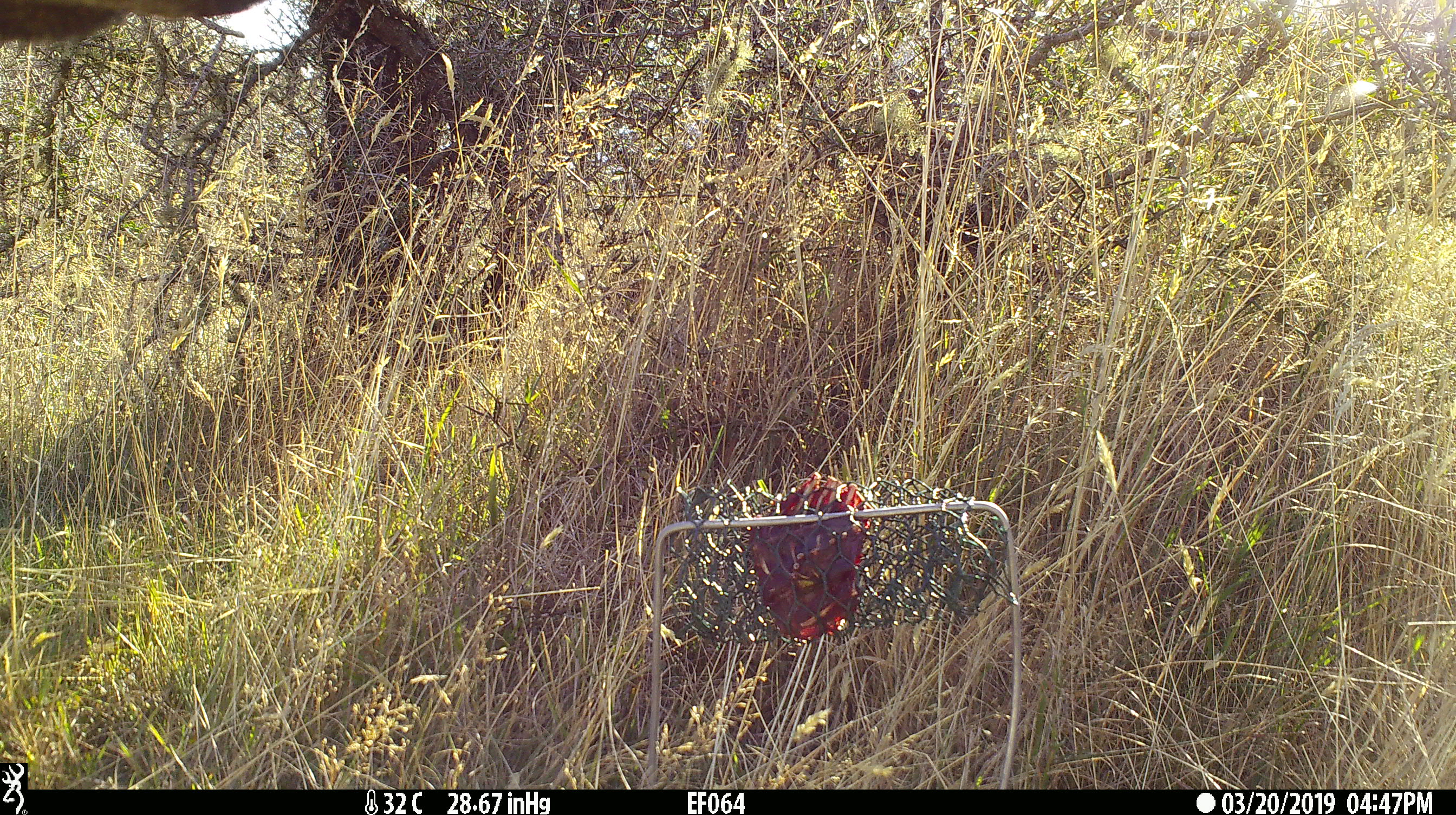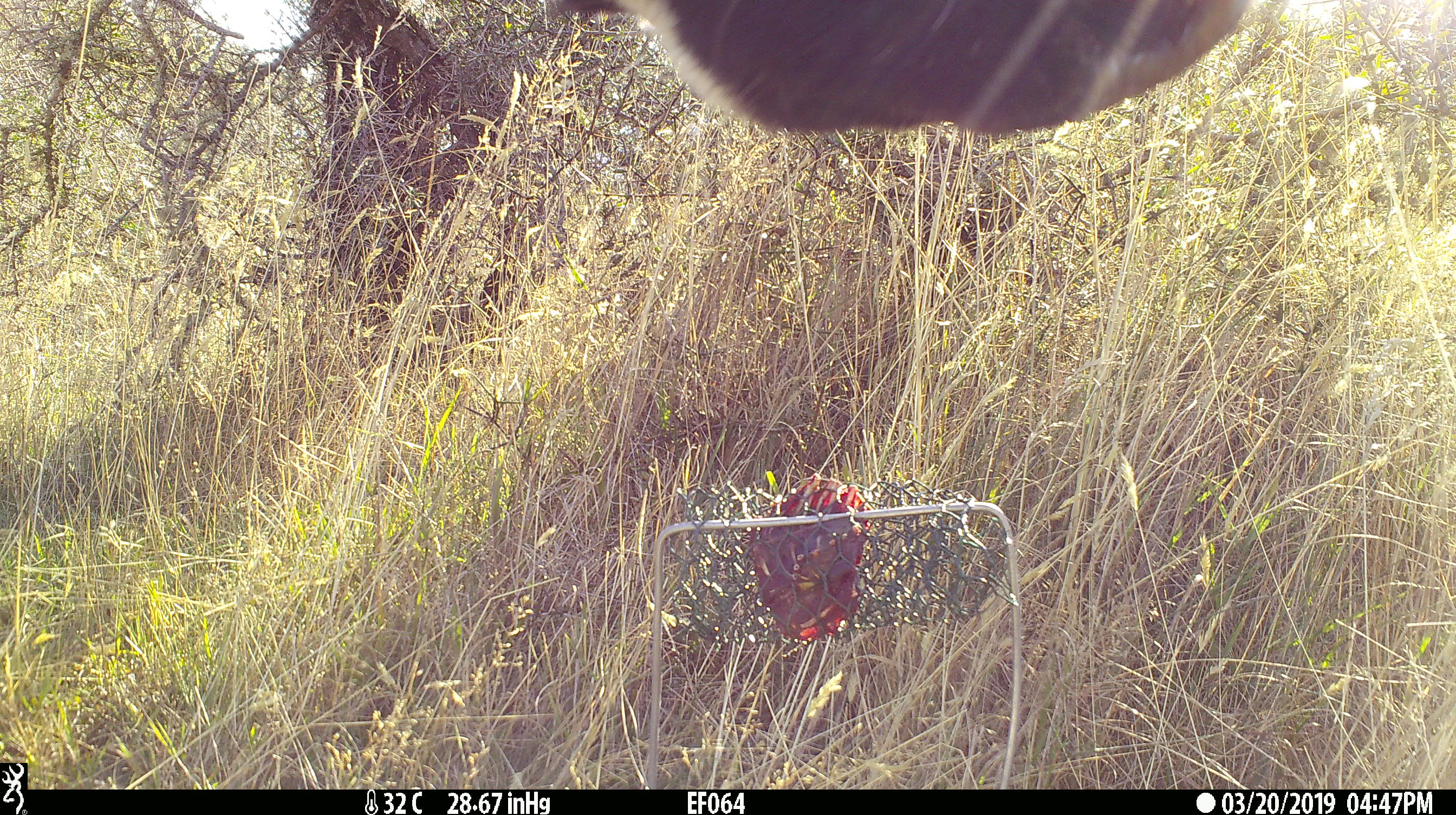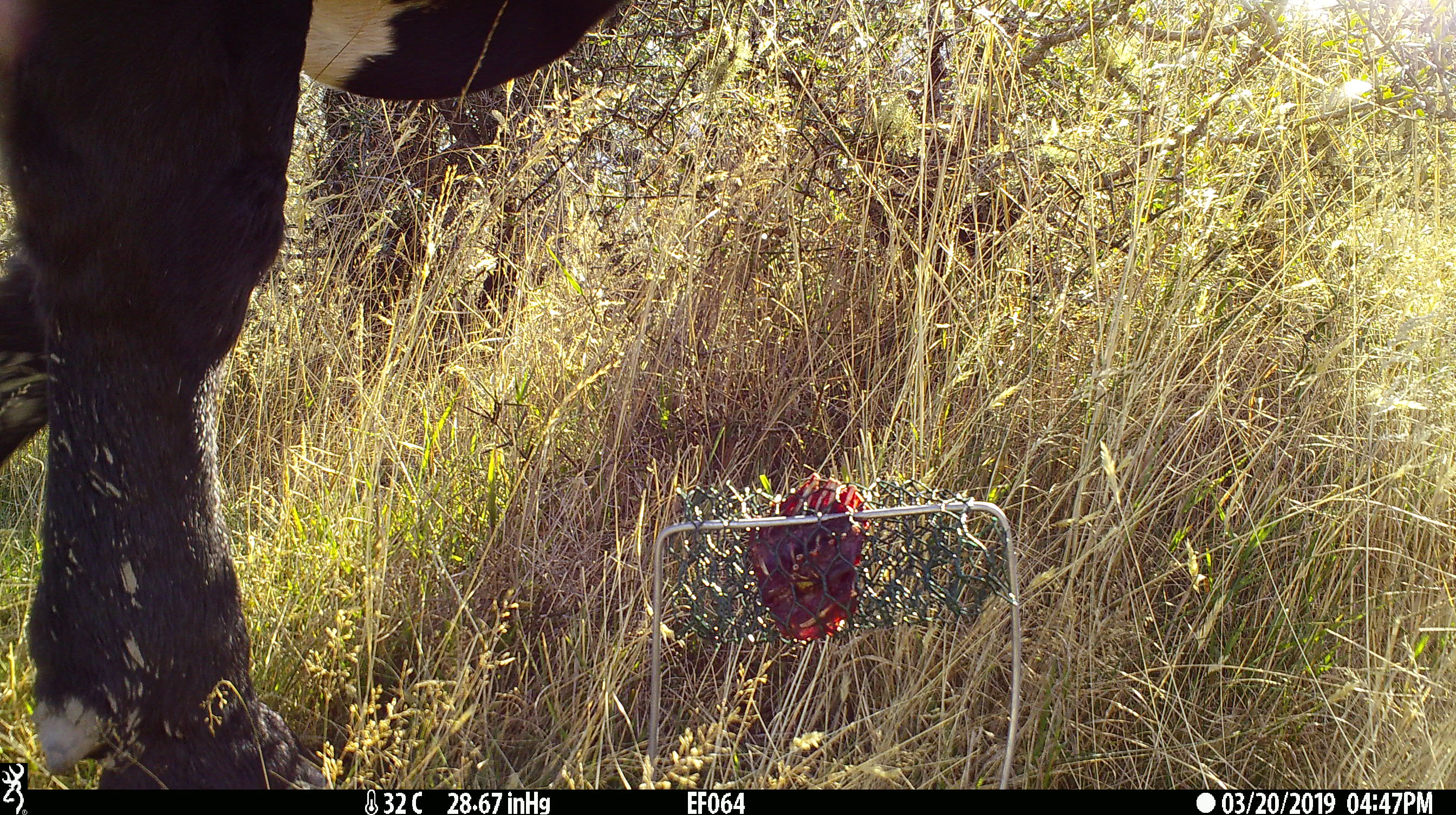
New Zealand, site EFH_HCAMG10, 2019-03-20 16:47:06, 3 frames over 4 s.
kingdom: Animalia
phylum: Chordata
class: Mammalia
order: Artiodactyla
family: Bovidae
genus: Bos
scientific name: Bos taurus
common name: domestic cow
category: cow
Cow (domestic cow) (Bos taurus).